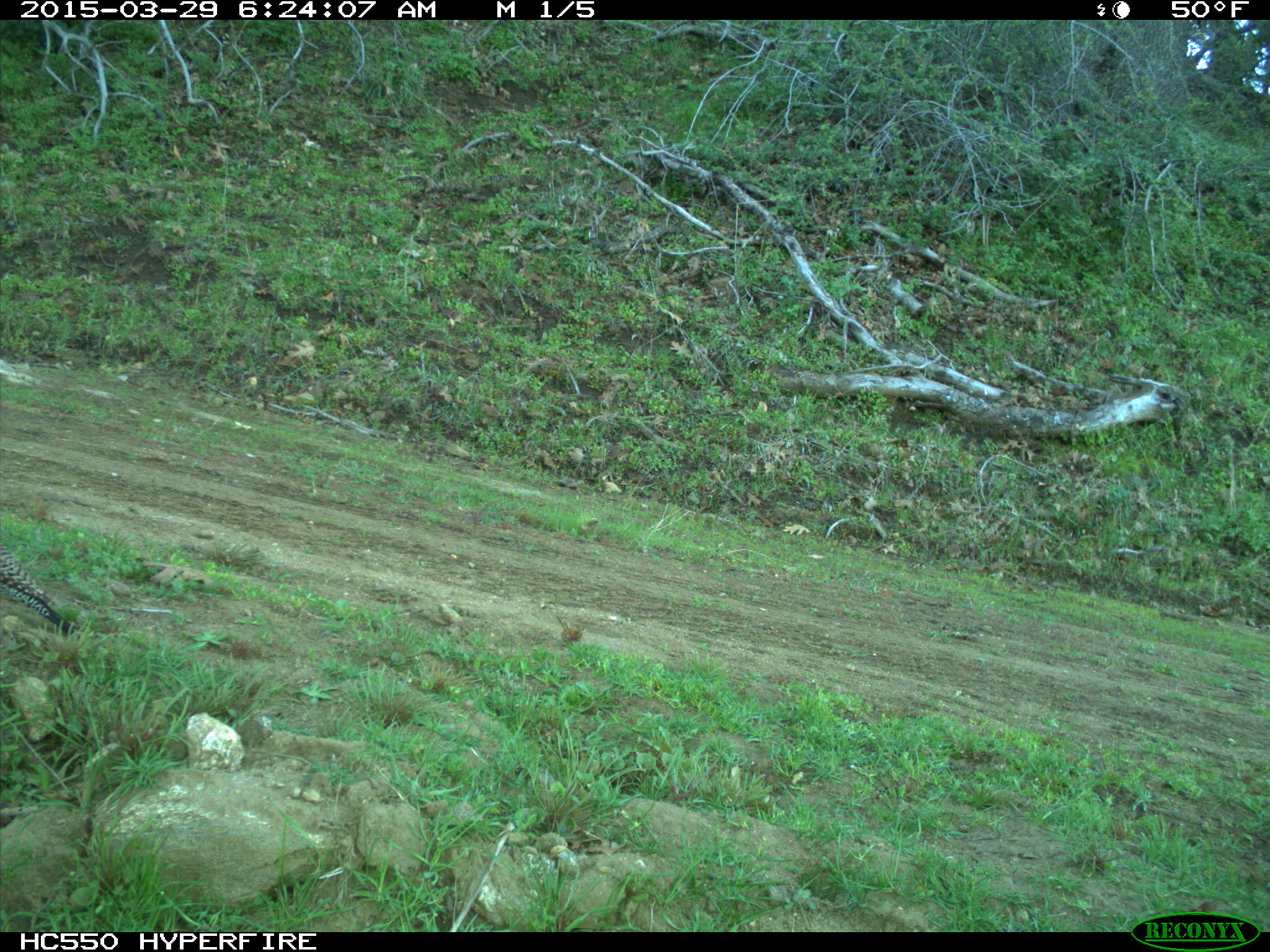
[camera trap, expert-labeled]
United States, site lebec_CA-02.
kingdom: Animalia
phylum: Chordata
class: Aves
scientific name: Aves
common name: birds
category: unidentified bird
Unidentified bird (birds) (Aves).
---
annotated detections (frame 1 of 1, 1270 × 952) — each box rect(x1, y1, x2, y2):
animal: rect(0, 541, 82, 635)